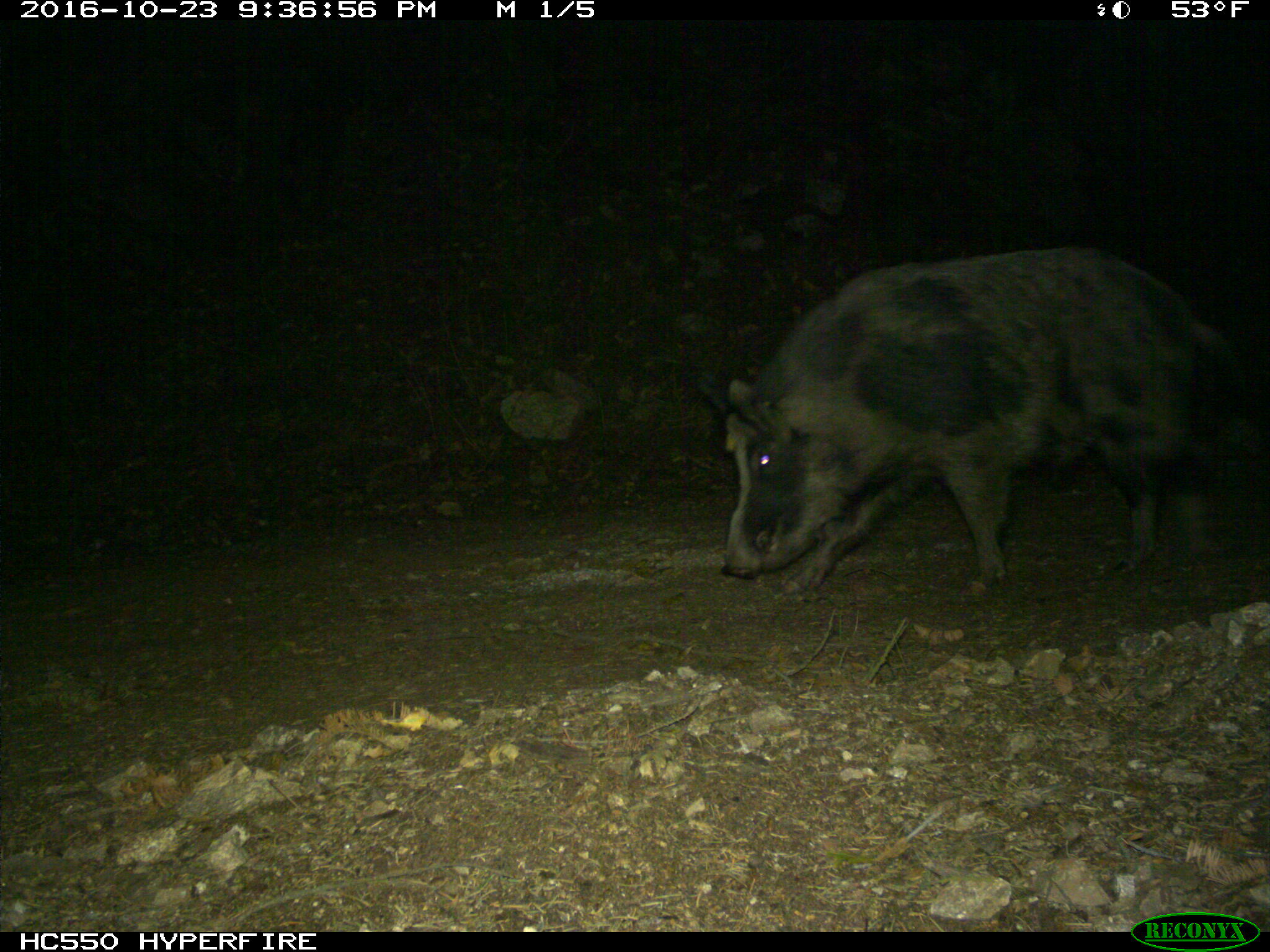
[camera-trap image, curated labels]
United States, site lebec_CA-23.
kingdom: Animalia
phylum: Chordata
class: Mammalia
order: Artiodactyla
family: Suidae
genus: Sus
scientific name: Sus scrofa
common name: wild boar